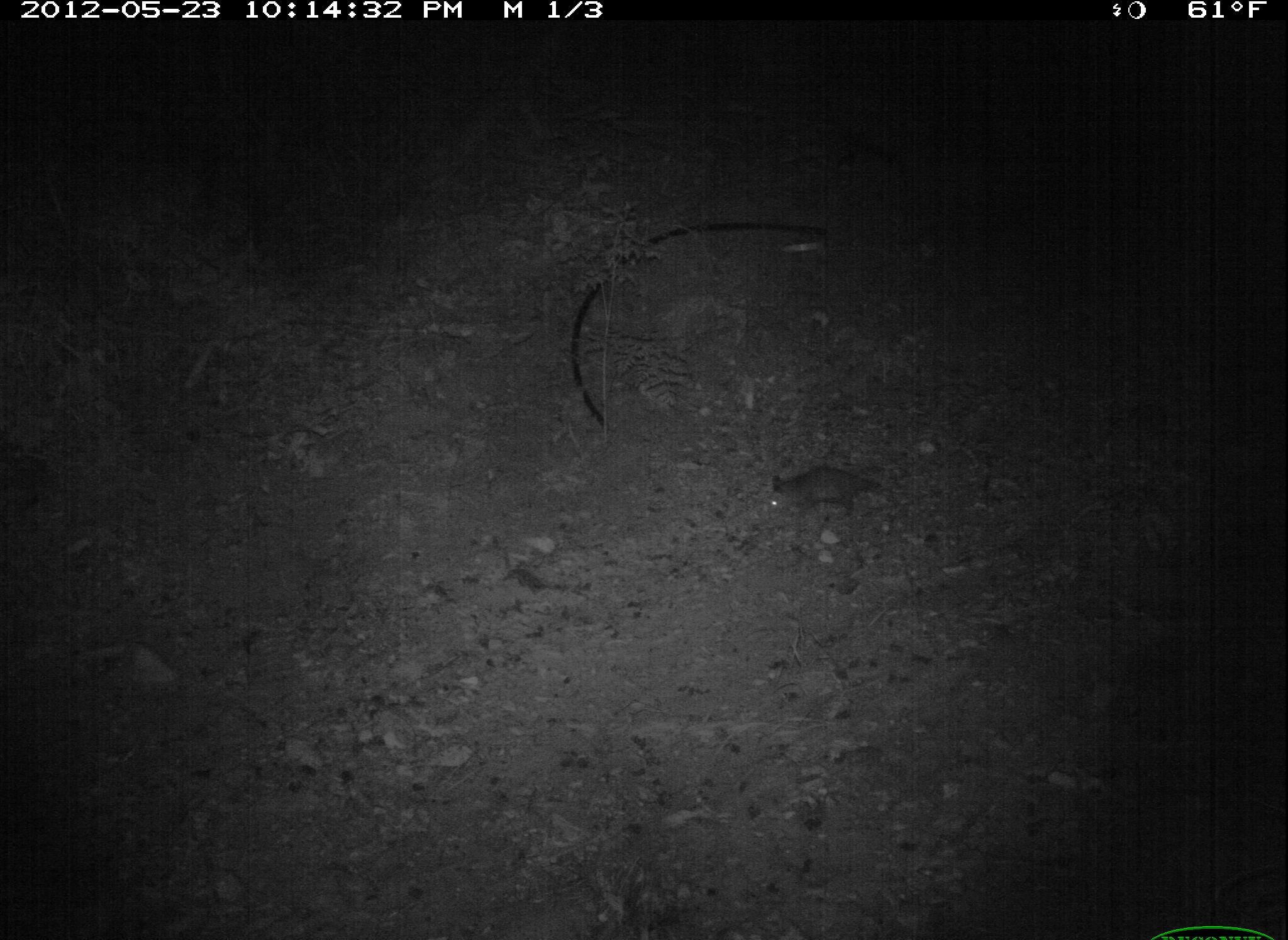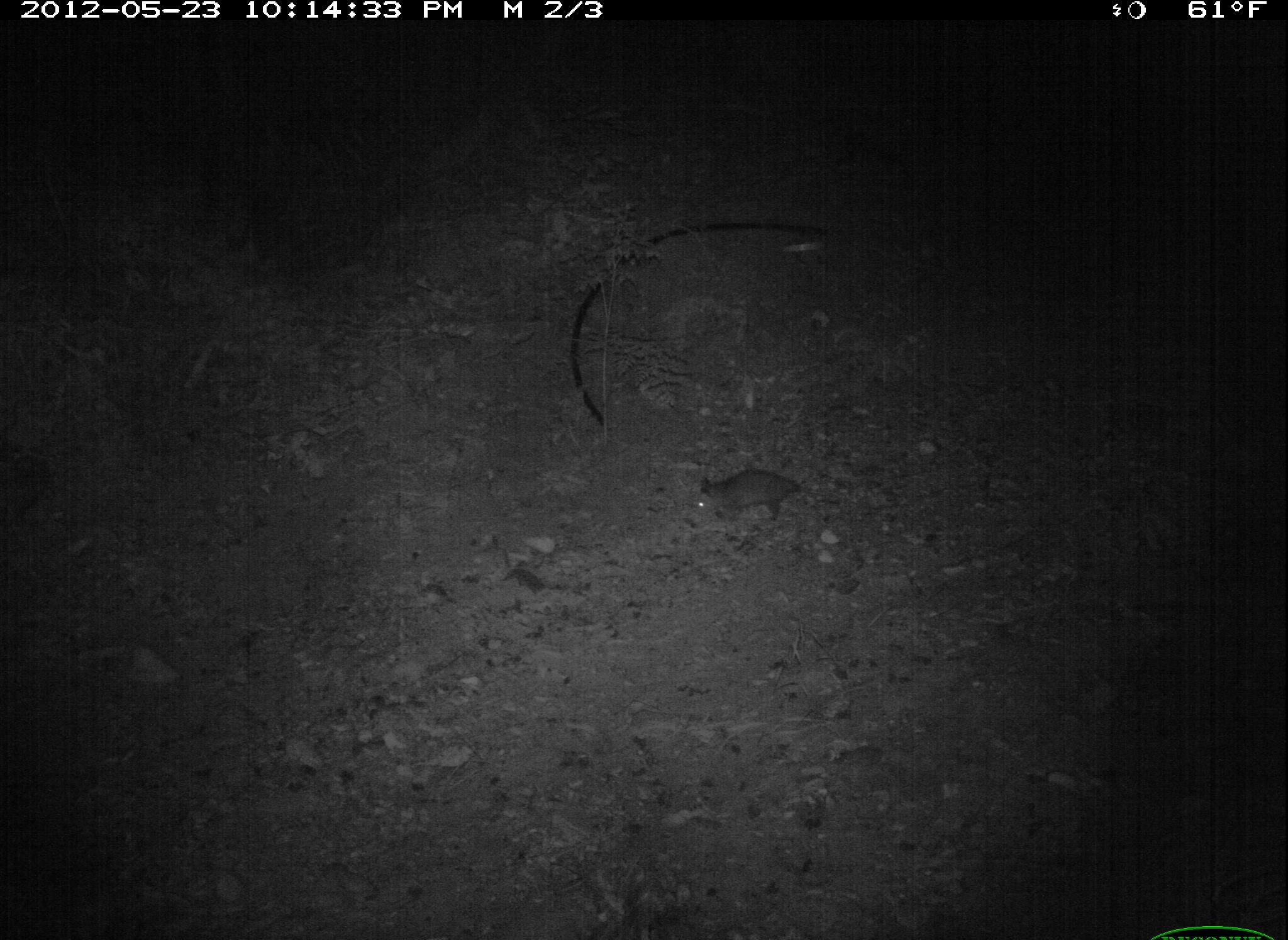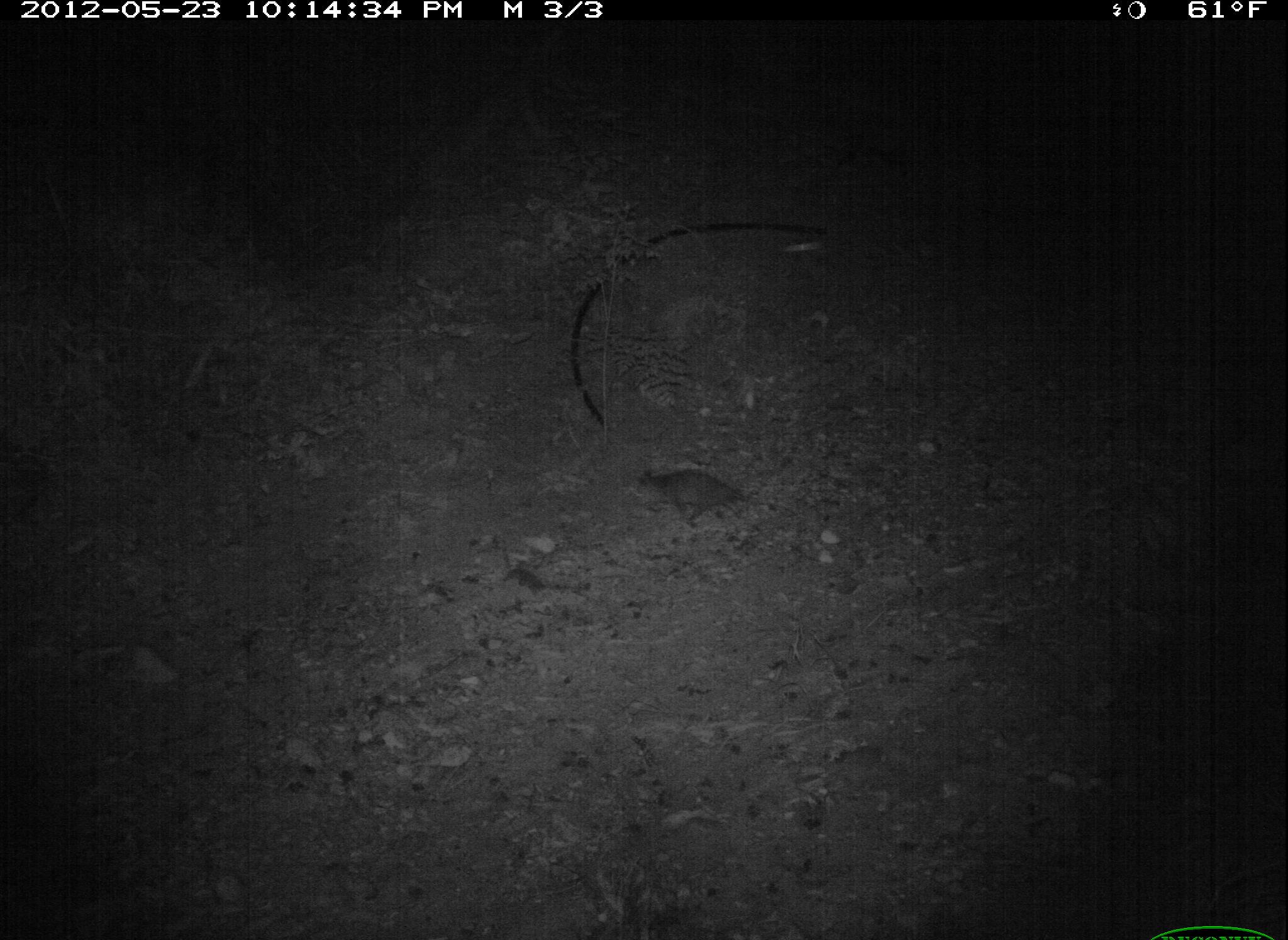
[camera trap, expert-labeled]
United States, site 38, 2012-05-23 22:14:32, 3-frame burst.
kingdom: Animalia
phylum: Chordata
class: Mammalia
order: Didelphimorphia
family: Didelphidae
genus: Didelphis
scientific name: Didelphis virginiana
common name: virginia opossum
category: opossum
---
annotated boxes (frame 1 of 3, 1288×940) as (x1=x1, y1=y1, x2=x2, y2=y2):
opossum: (x1=760, y1=457, x2=891, y2=529)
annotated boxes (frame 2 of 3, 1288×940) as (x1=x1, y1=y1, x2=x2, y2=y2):
opossum: (x1=681, y1=465, x2=813, y2=533)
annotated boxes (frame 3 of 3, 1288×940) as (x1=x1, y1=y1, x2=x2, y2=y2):
opossum: (x1=638, y1=453, x2=778, y2=526)